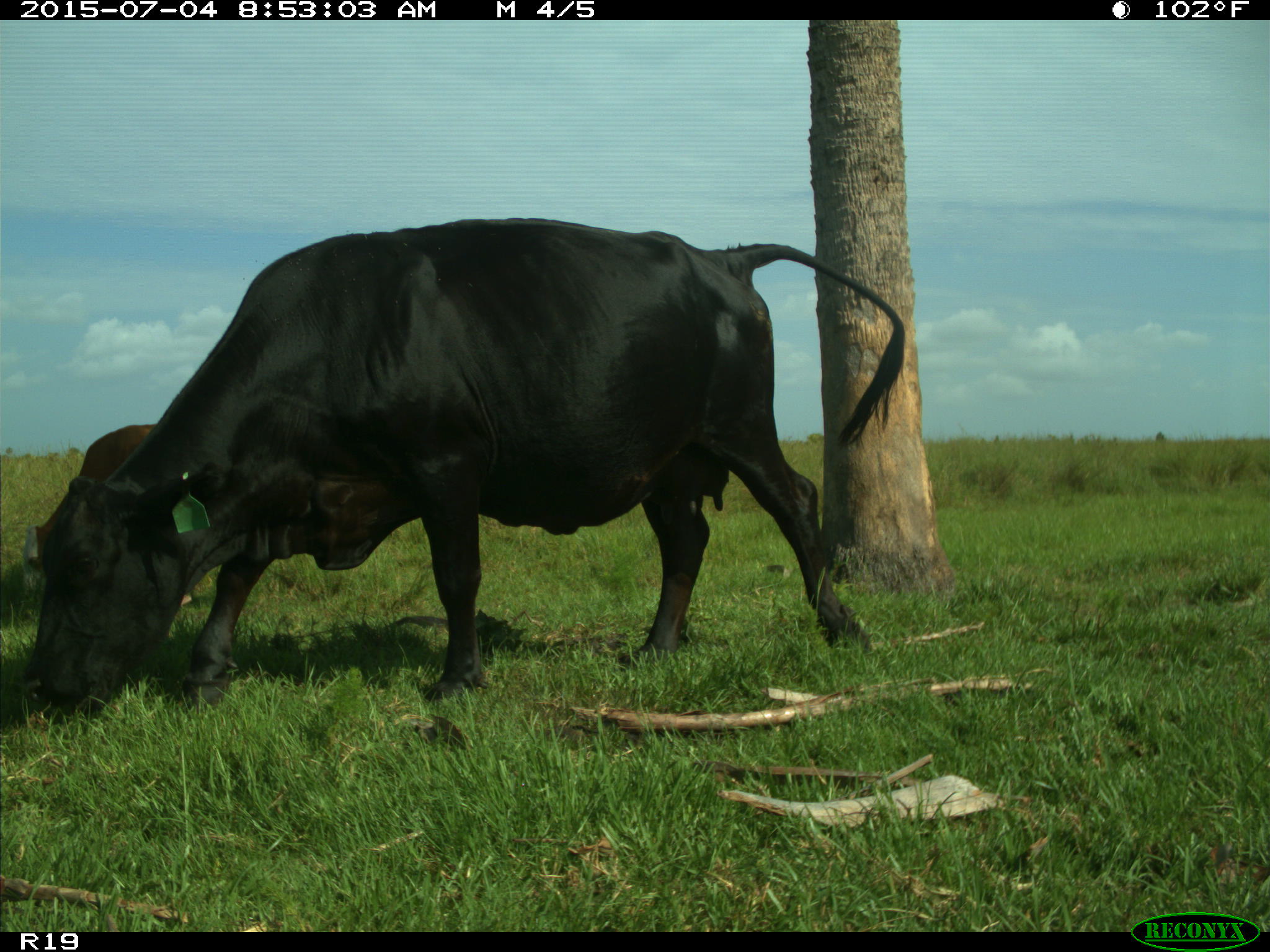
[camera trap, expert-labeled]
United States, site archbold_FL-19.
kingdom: Animalia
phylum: Chordata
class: Mammalia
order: Artiodactyla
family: Bovidae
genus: Bos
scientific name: Bos taurus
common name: domestic cow